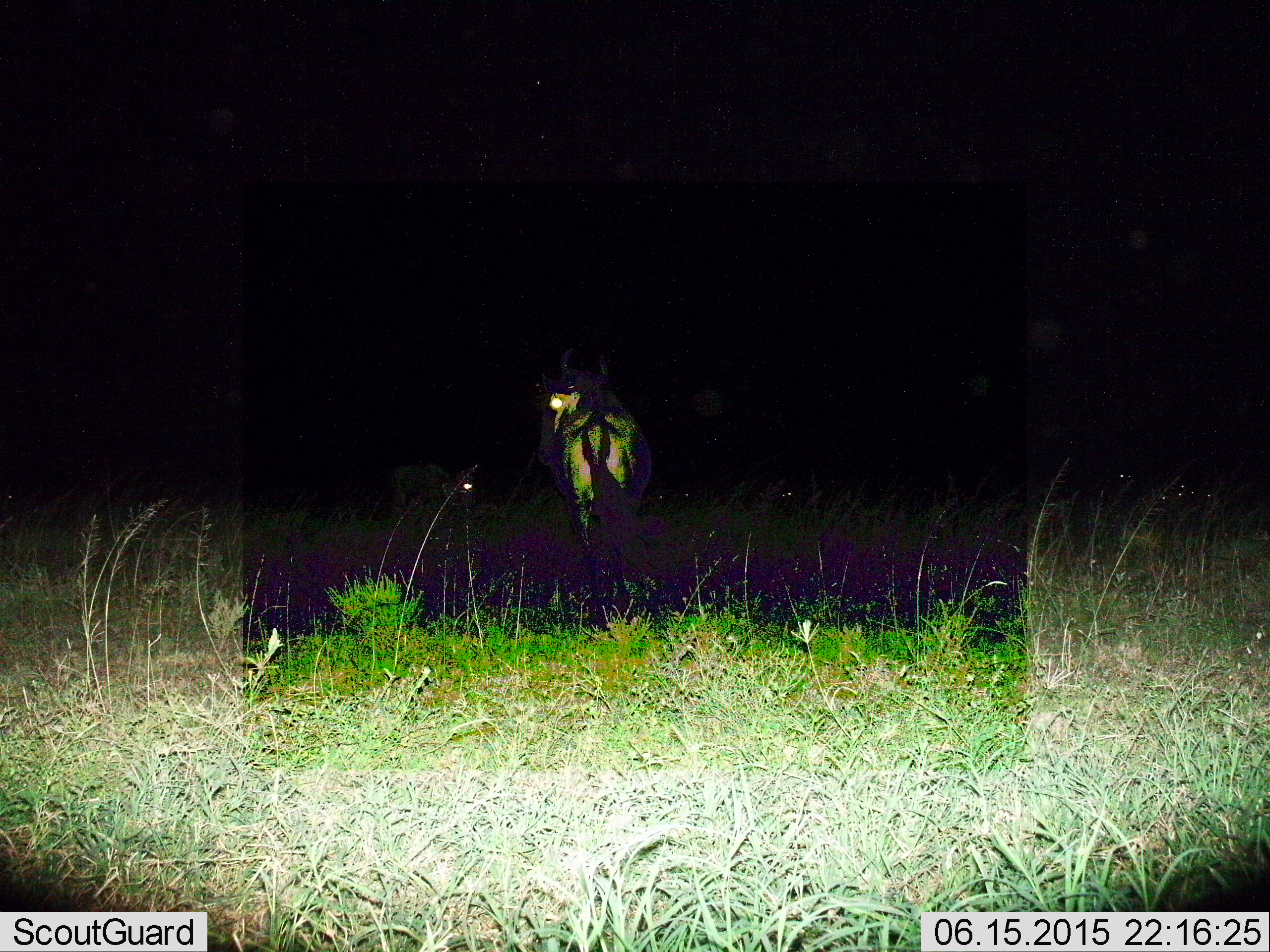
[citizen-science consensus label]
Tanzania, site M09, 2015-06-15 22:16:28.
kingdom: Animalia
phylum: Chordata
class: Mammalia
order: Artiodactyla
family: Bovidae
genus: Connochaetes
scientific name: Connochaetes taurinus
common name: blue wildebeest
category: wildebeest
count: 1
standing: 90%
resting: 0%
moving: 10%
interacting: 0%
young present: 20%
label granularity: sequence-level